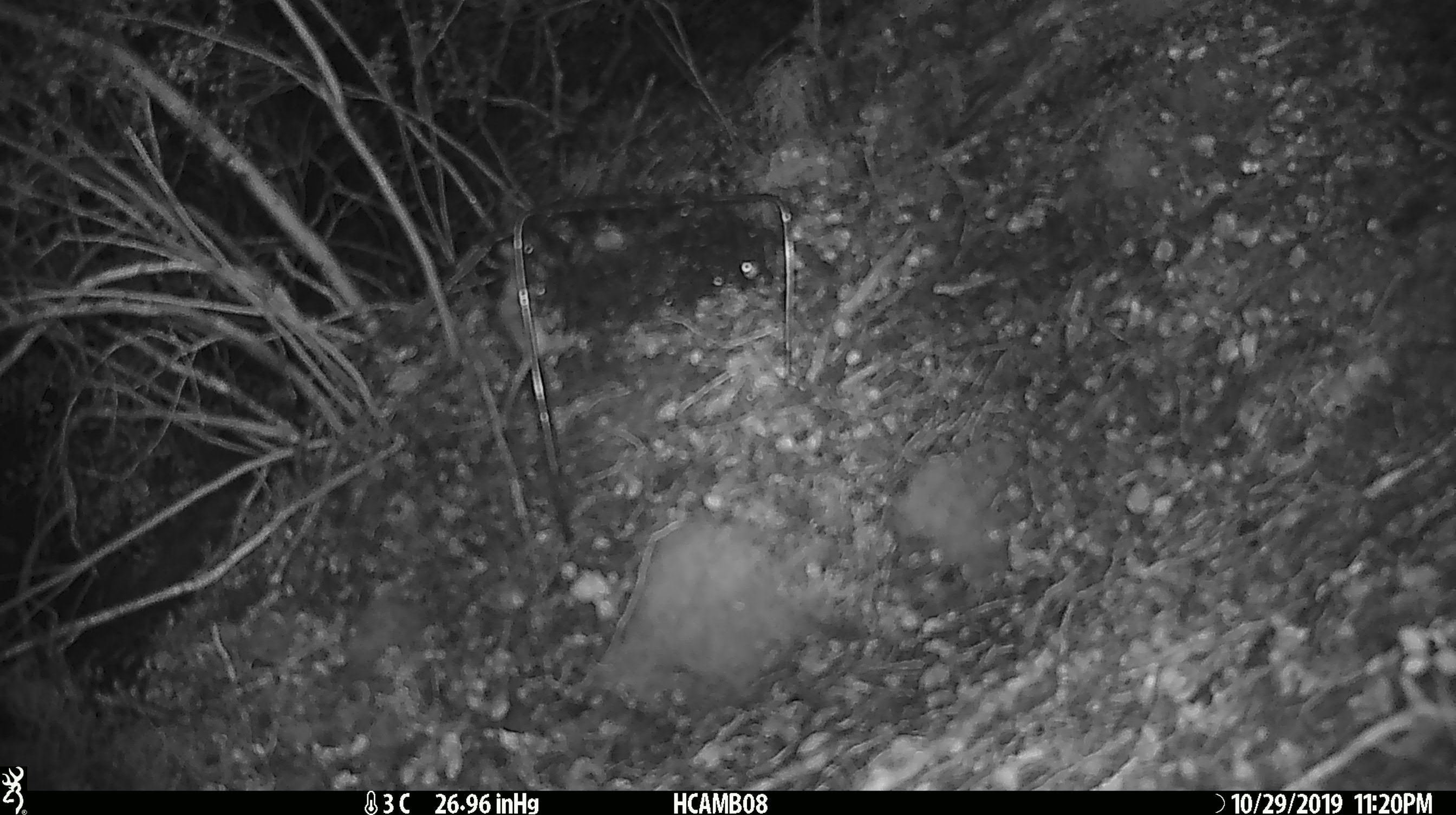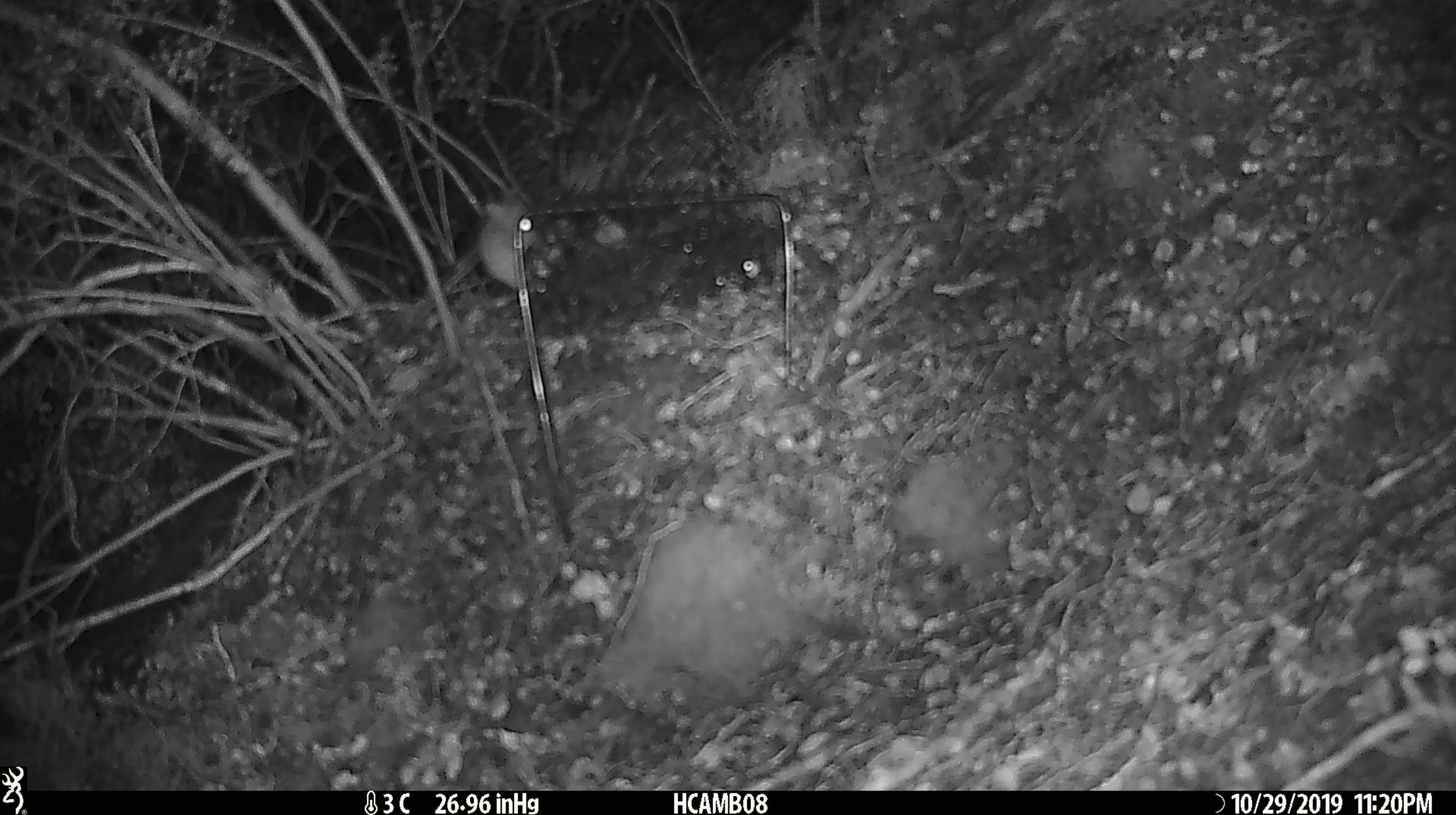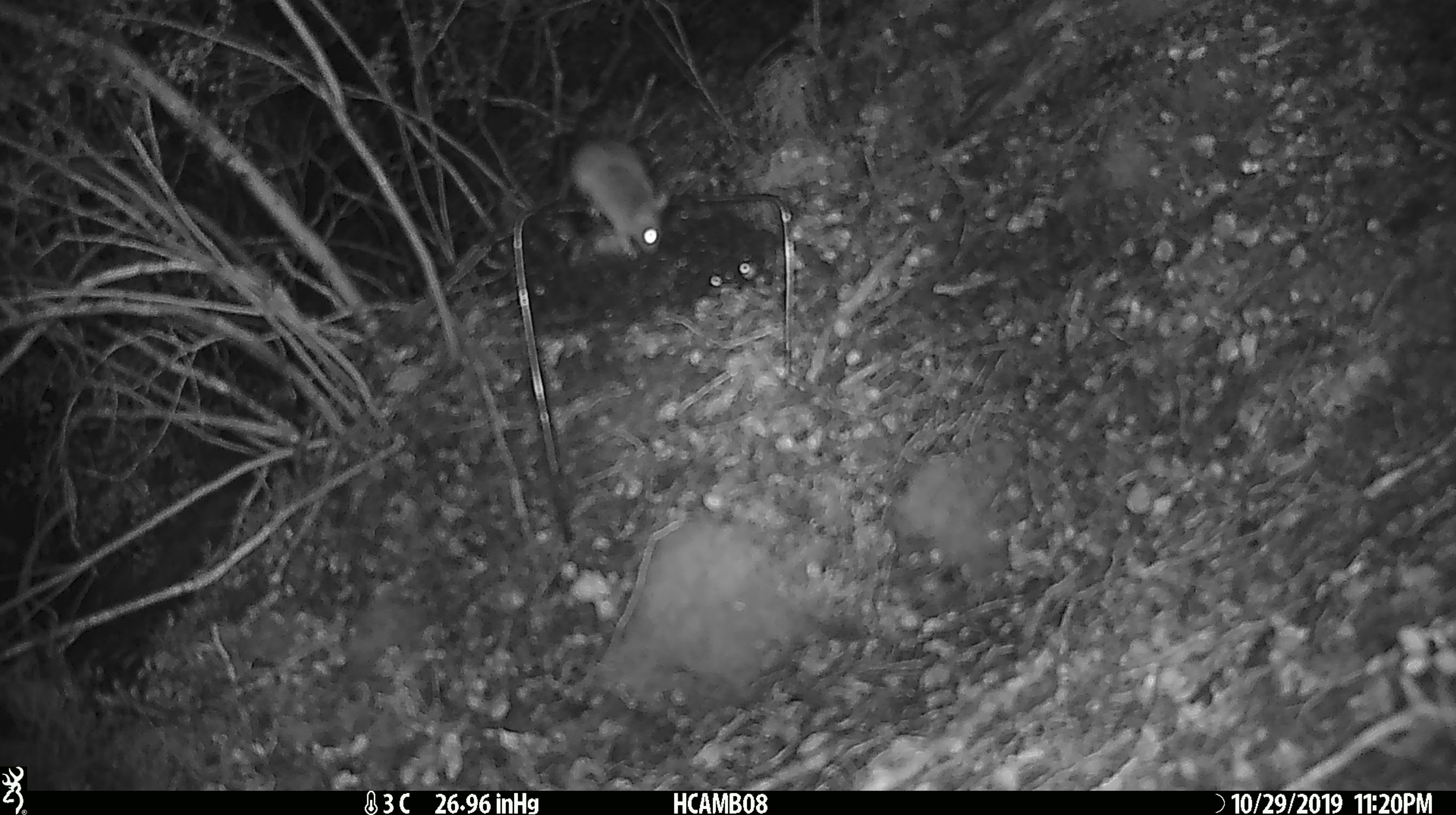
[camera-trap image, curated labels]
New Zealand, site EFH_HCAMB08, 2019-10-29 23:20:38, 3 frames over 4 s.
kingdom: Animalia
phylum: Chordata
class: Mammalia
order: Rodentia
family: Muridae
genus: Mus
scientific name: Mus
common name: mouse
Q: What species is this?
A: Mouse (Mus).